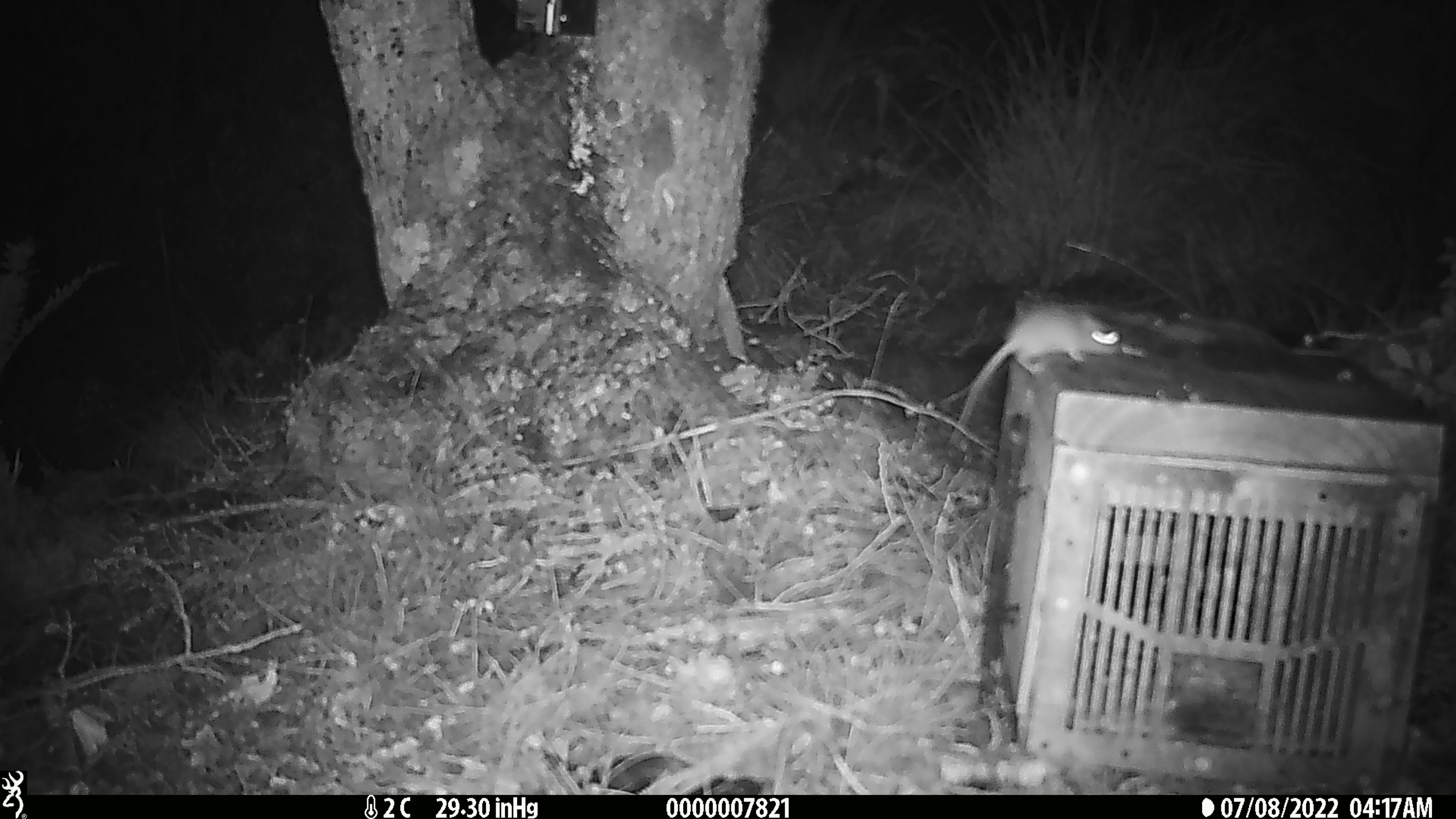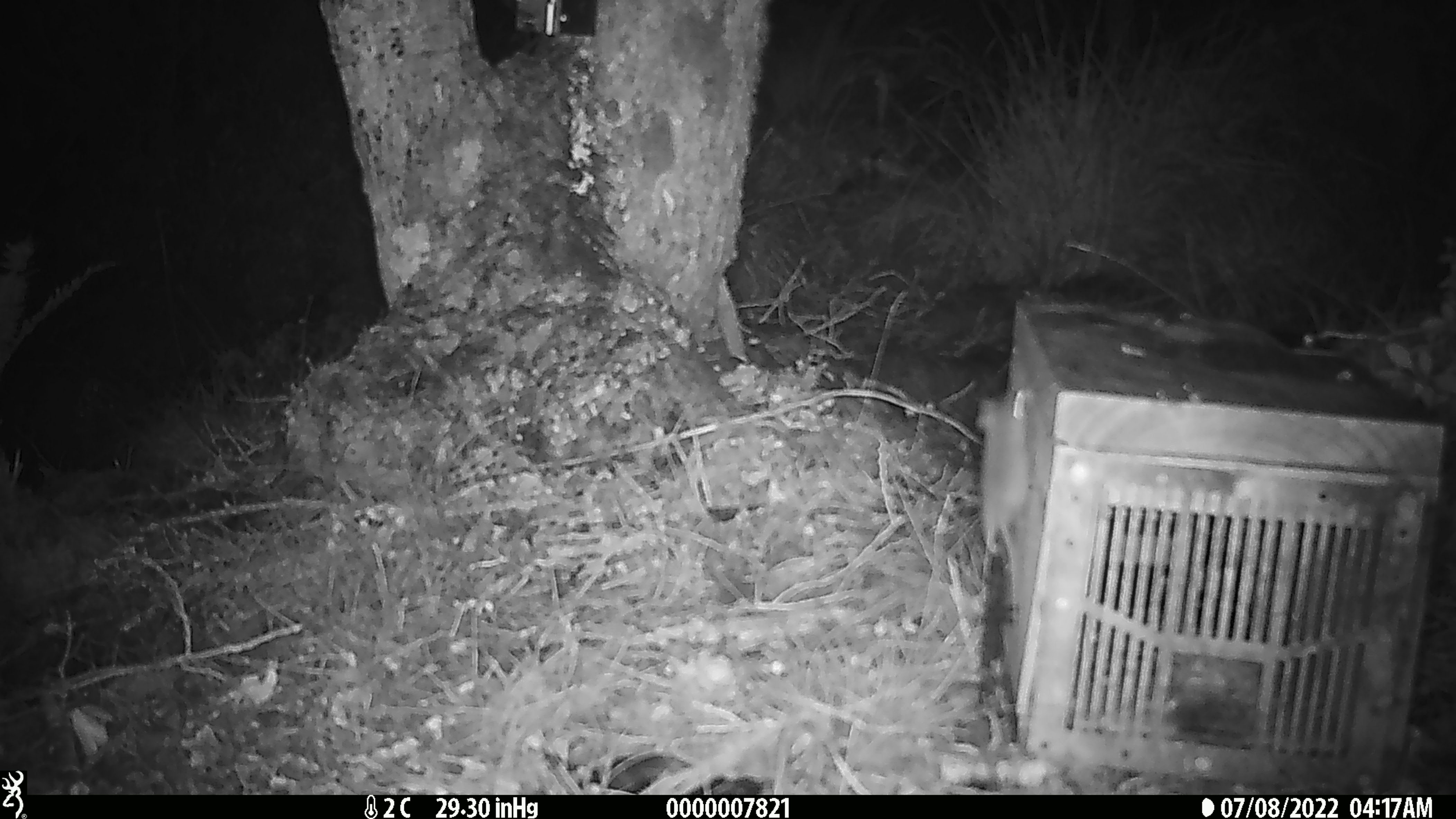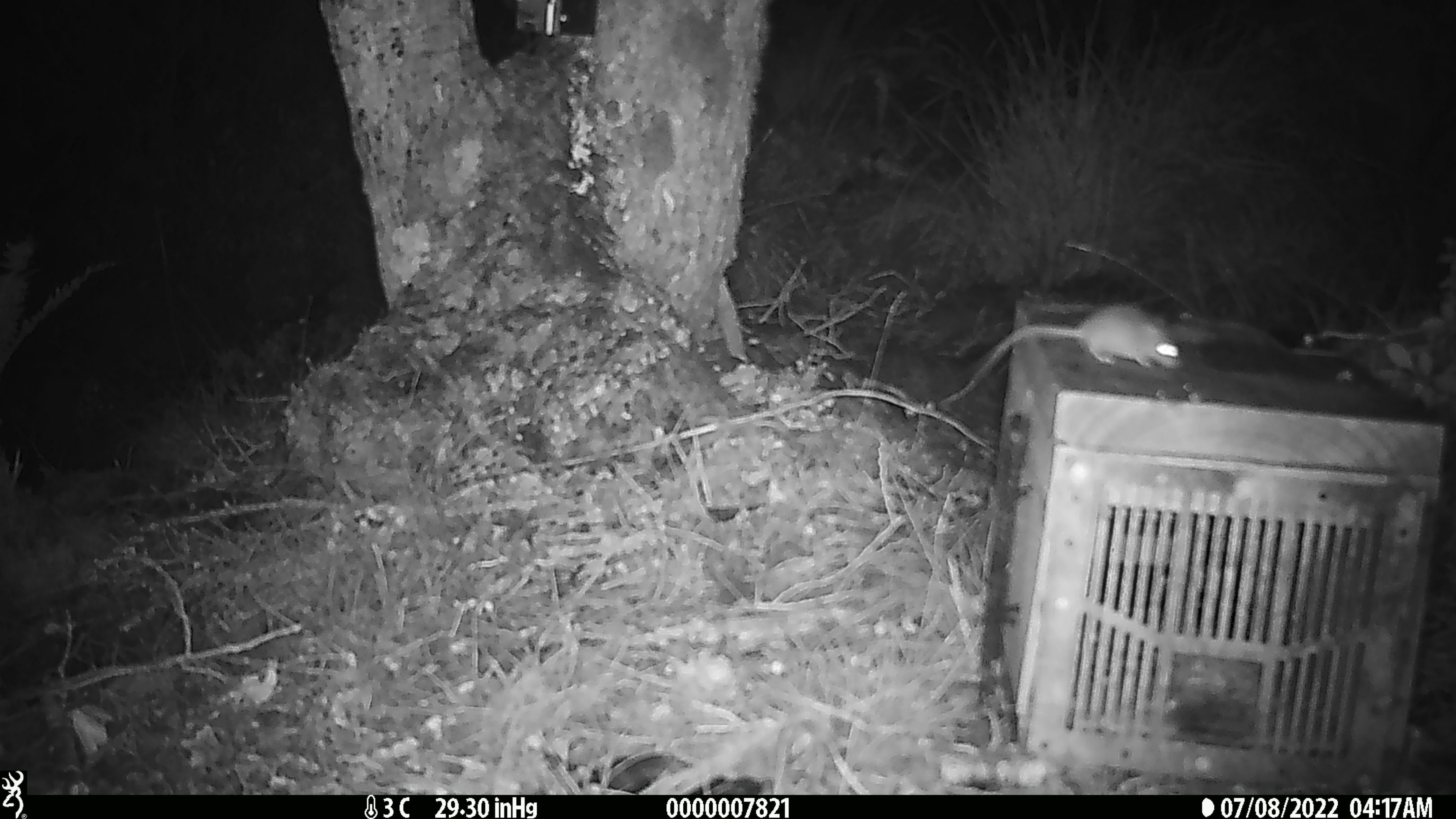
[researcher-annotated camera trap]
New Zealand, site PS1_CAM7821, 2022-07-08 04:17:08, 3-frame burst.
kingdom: Animalia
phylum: Chordata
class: Mammalia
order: Rodentia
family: Muridae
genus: Mus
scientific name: Mus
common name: mouse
Mouse (Mus).